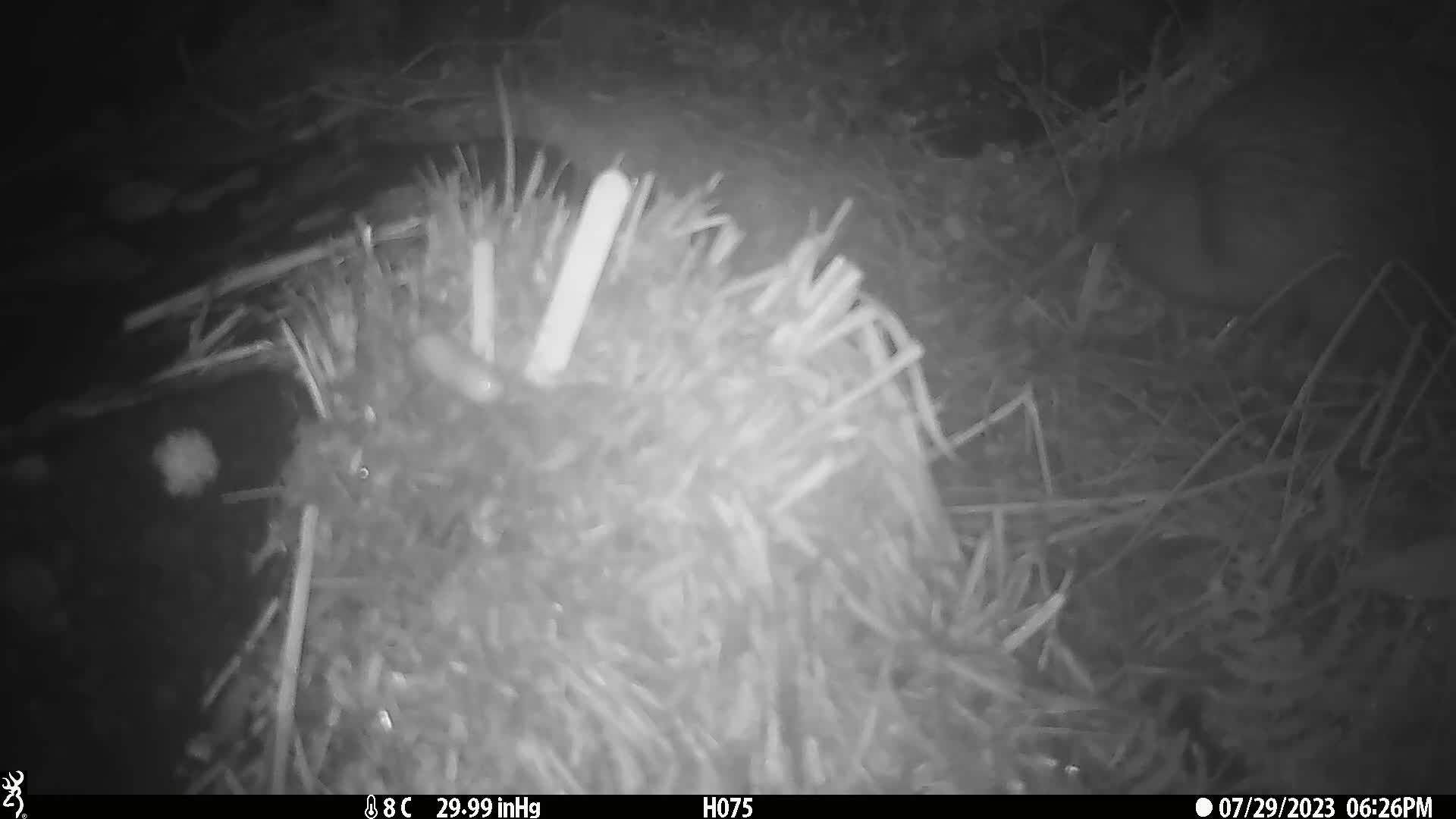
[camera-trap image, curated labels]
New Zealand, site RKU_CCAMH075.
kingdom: Animalia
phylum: Chordata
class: Aves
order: Apterygiformes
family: Apterygidae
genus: Apteryx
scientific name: Apteryx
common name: kiwi